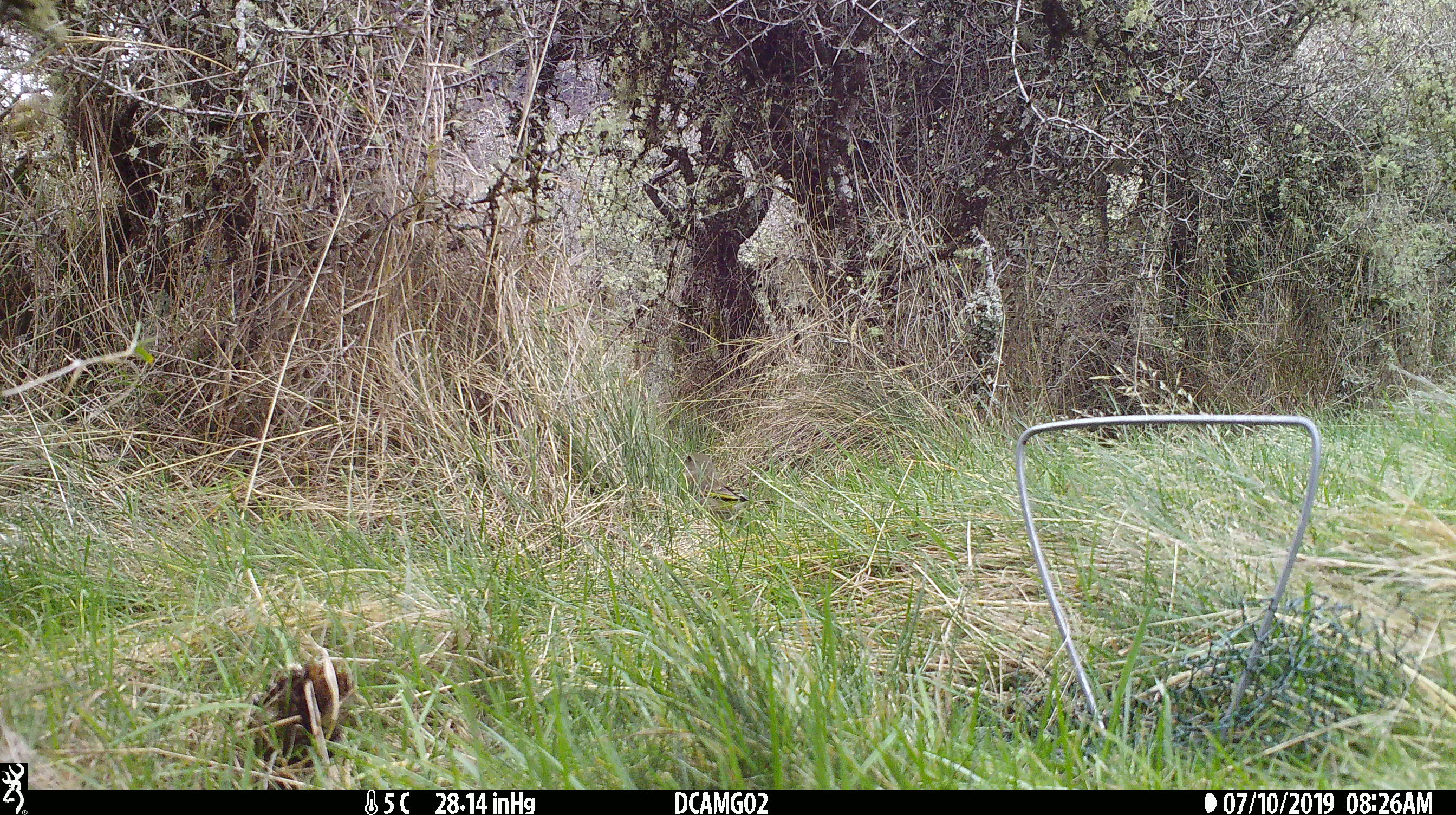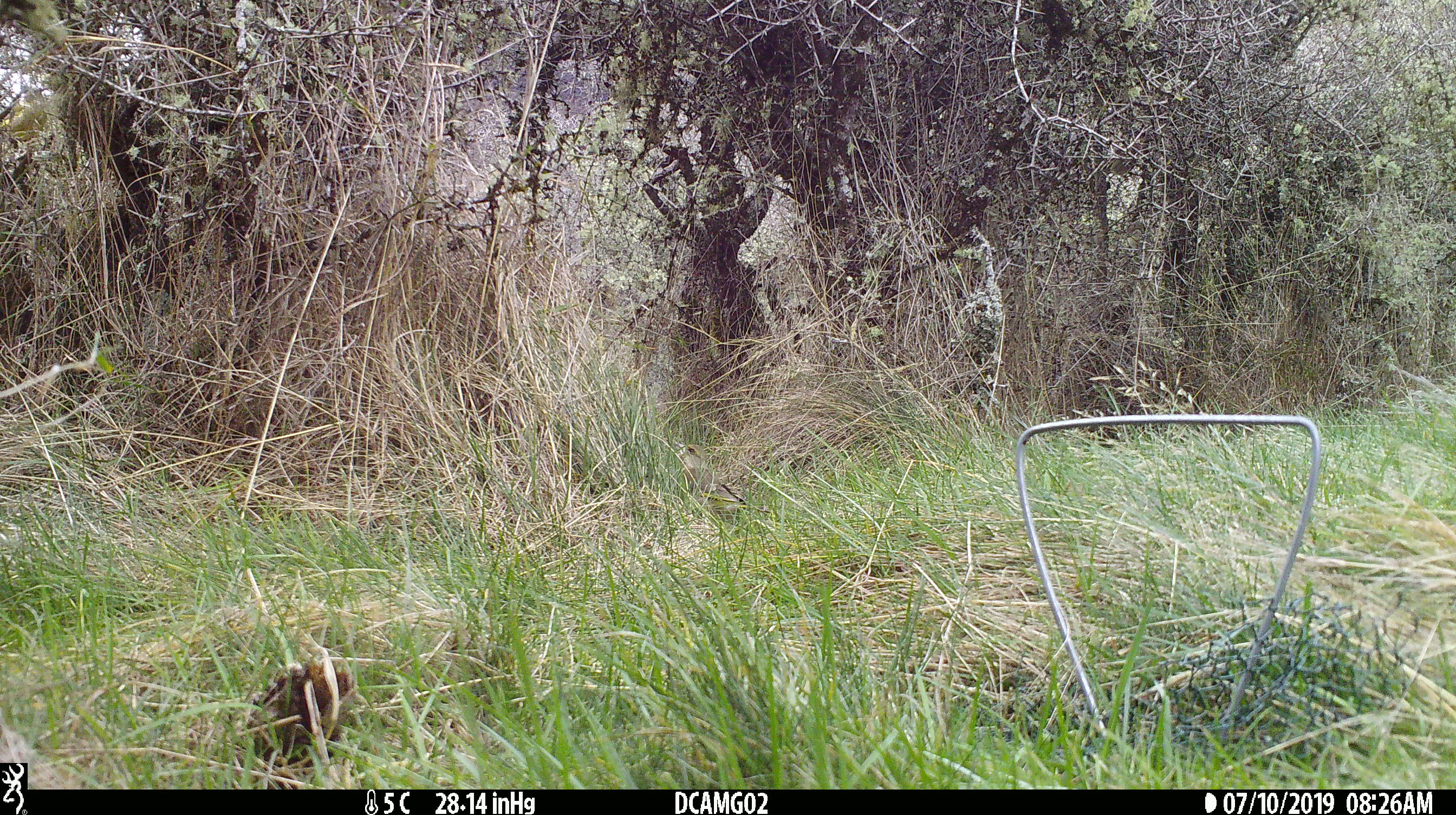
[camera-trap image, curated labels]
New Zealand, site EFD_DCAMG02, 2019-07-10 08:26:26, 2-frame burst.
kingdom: Animalia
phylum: Chordata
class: Aves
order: Passeriformes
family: Fringillidae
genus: Chloris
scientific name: Chloris chloris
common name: greenfinch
Greenfinch (Chloris chloris).